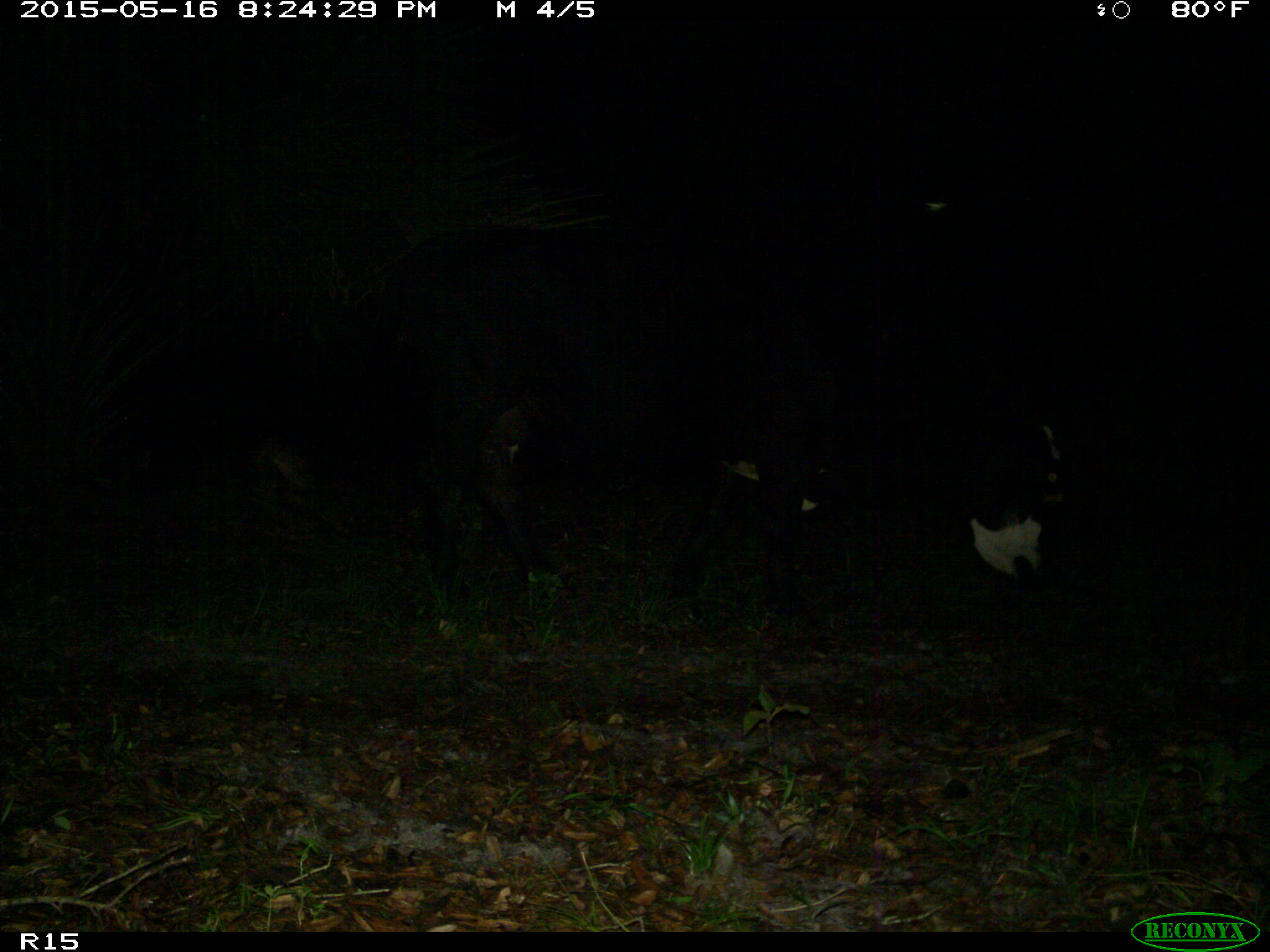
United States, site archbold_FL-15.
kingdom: Animalia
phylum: Chordata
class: Mammalia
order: Artiodactyla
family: Bovidae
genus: Bos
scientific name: Bos taurus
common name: domestic cow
Bos taurus (domestic cow).